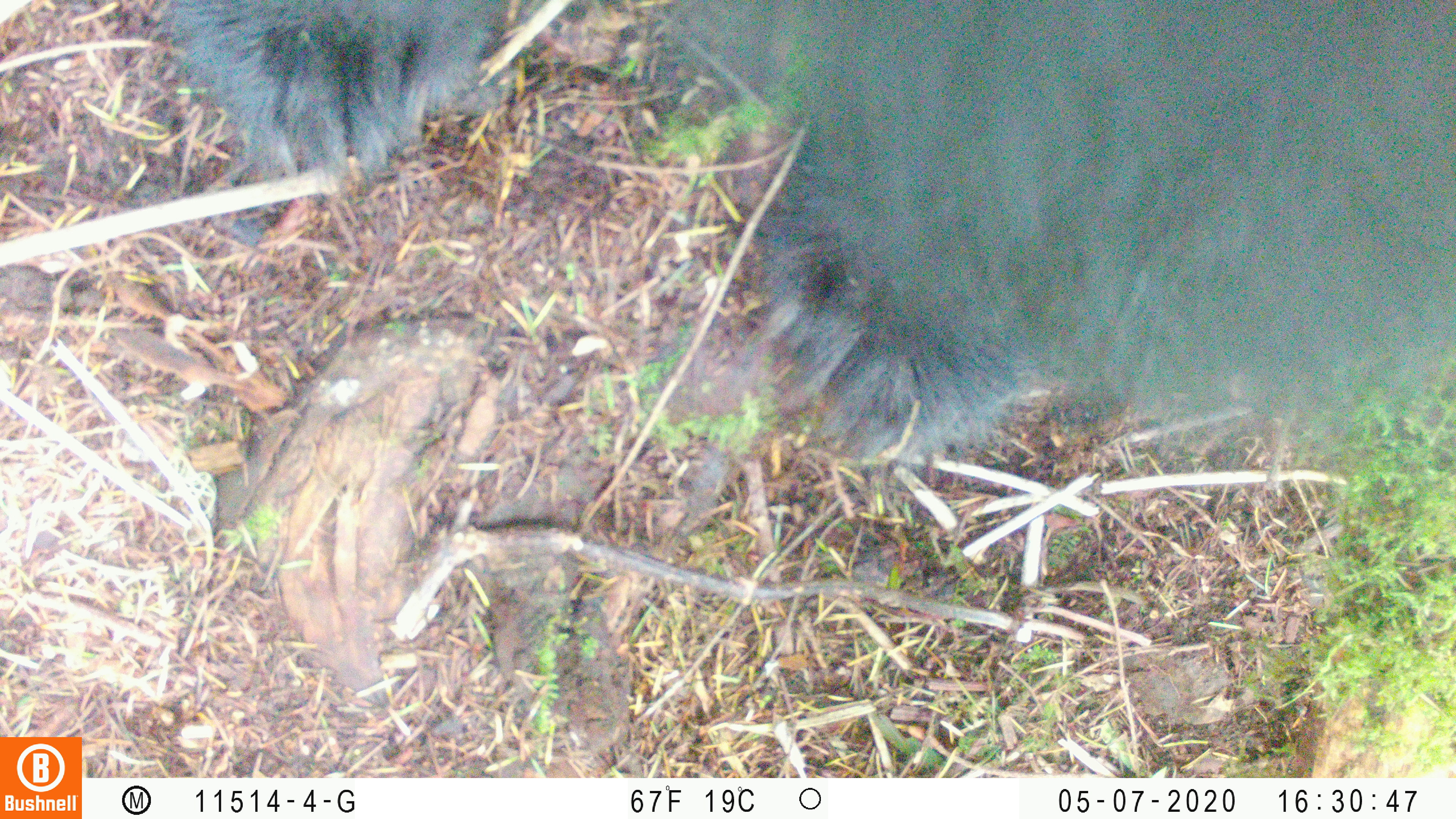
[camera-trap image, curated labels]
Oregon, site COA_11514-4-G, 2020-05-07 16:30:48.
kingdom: Animalia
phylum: Chordata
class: Mammalia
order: Carnivora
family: Ursidae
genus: Ursus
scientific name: Ursus americanus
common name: american black bear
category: black bear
Black bear (american black bear) (Ursus americanus).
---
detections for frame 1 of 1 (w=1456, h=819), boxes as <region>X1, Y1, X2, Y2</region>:
black bear: <region>154, 3, 1448, 443</region>